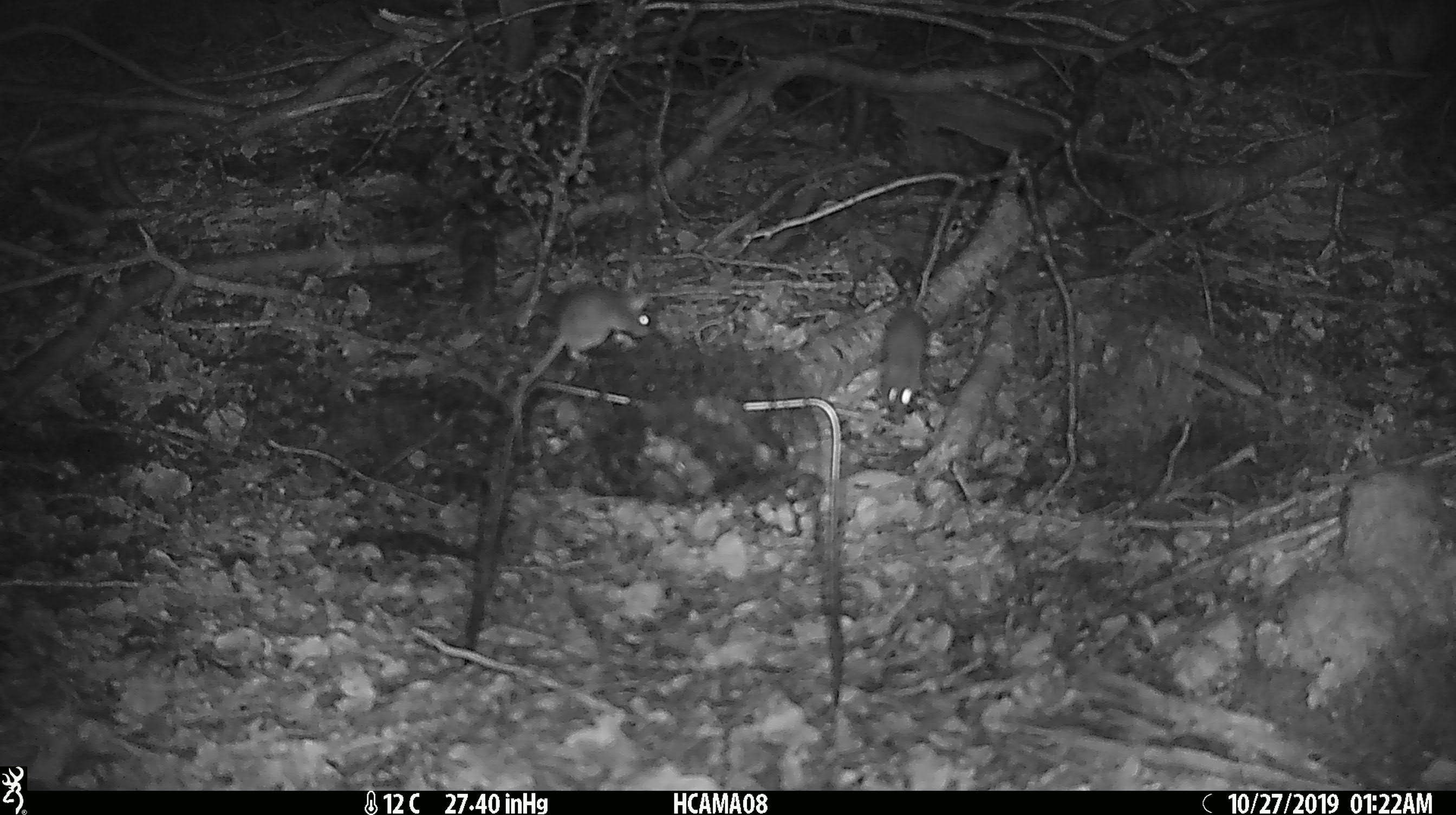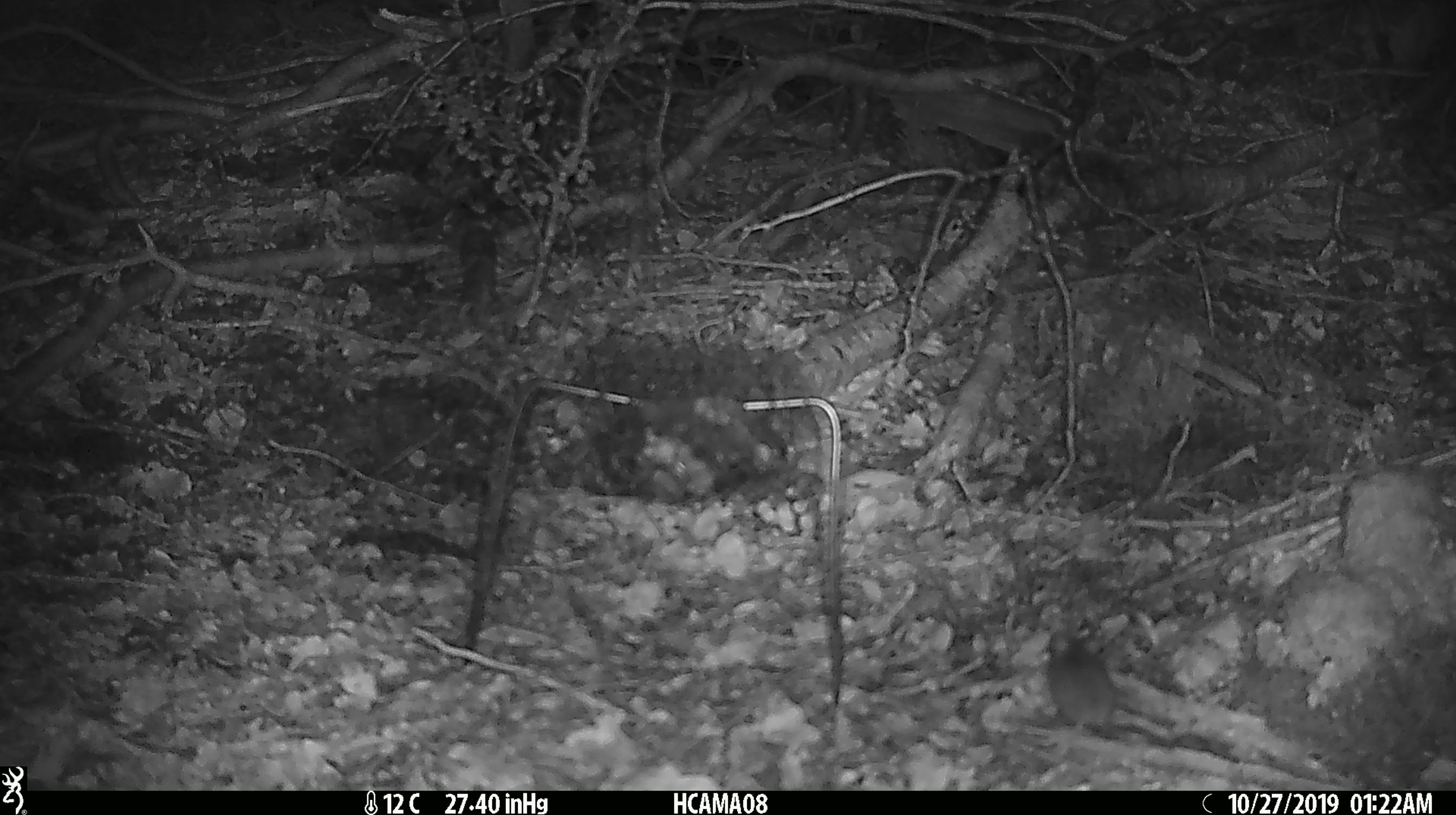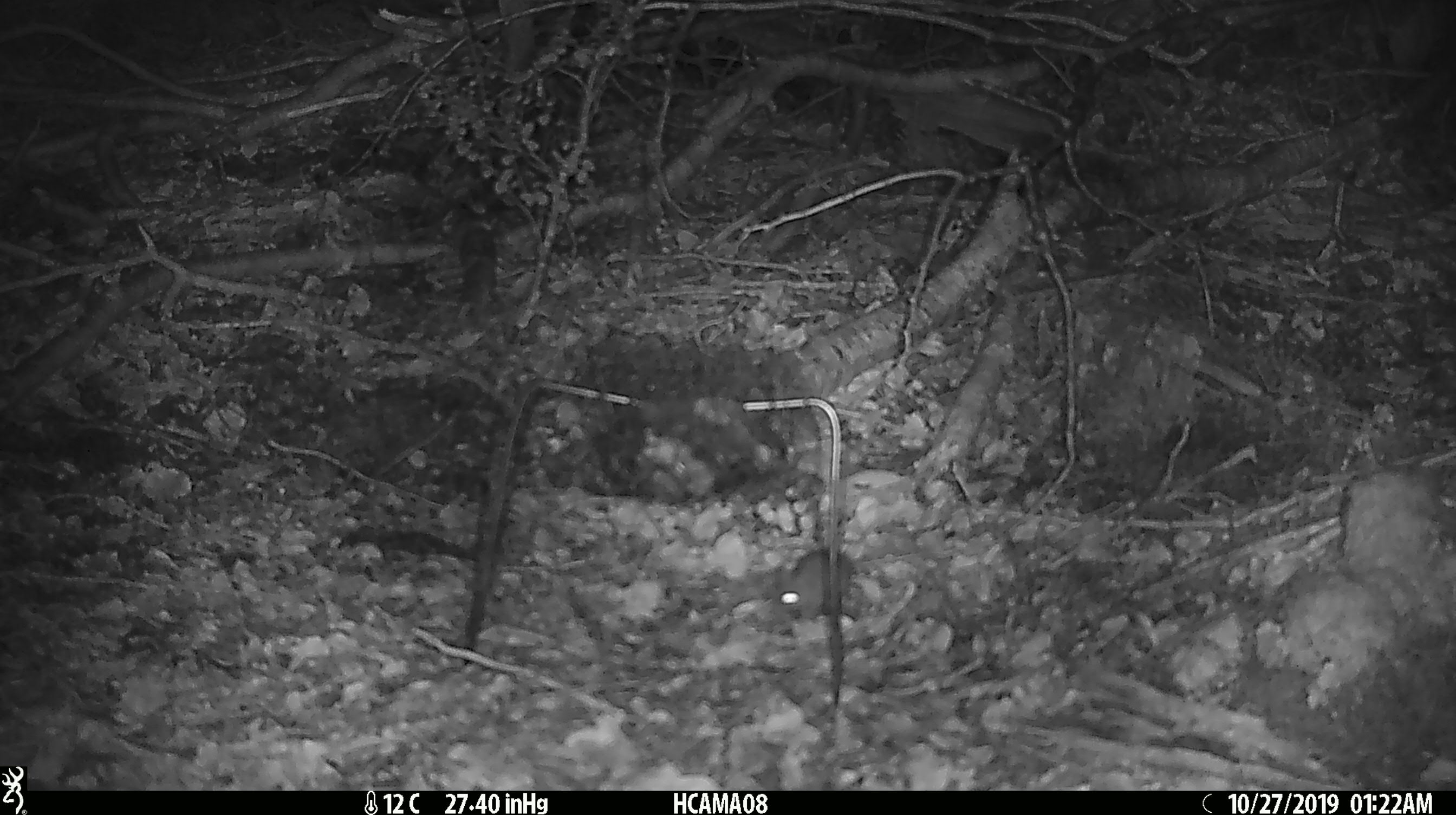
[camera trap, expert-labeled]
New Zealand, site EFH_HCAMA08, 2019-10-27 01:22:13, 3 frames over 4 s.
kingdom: Animalia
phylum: Chordata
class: Mammalia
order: Rodentia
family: Muridae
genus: Mus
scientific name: Mus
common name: mouse